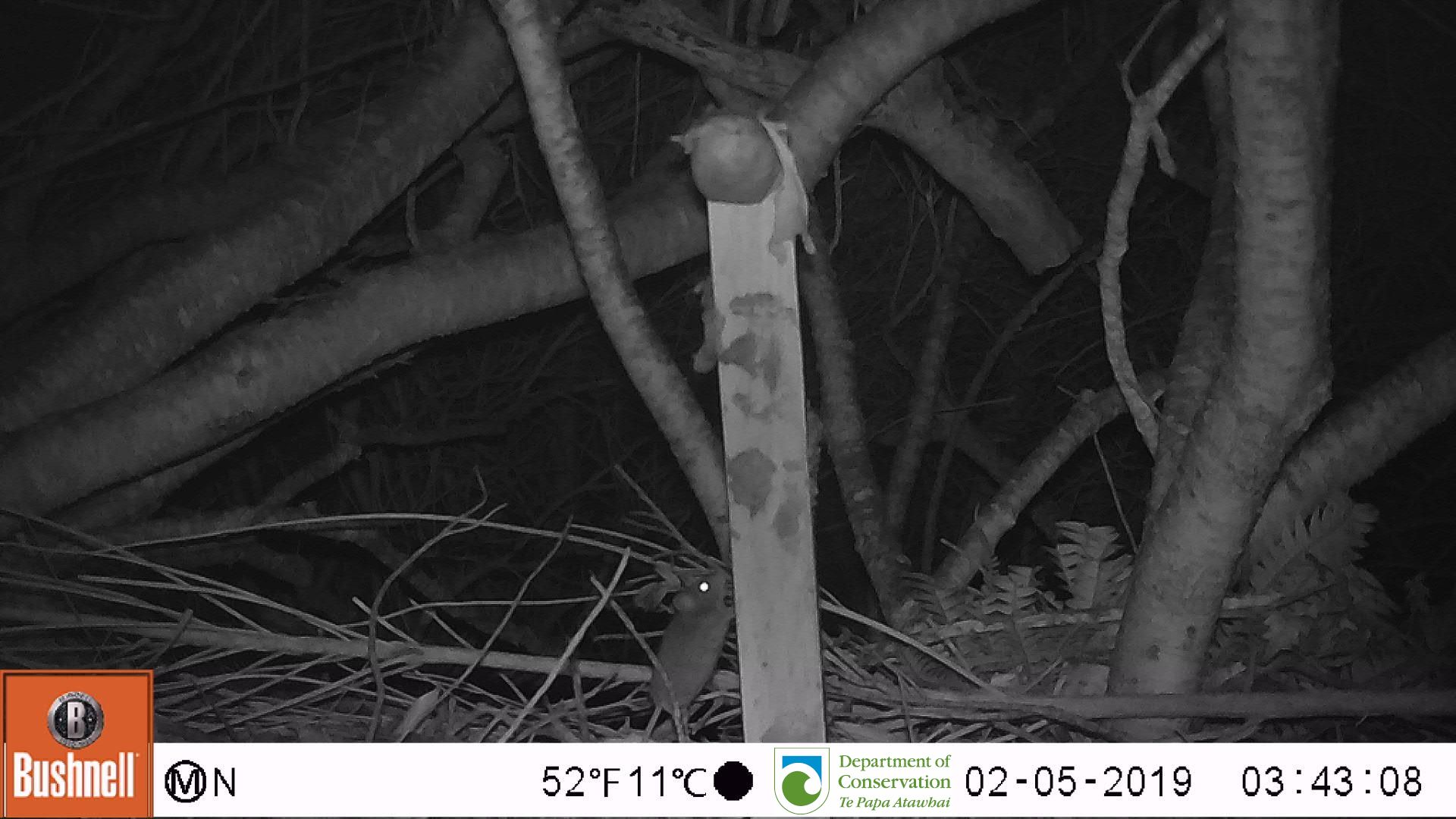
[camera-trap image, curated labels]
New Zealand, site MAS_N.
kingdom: Animalia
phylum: Chordata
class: Mammalia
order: Rodentia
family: Muridae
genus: Mus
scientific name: Mus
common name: mouse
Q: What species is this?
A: Mouse (Mus).